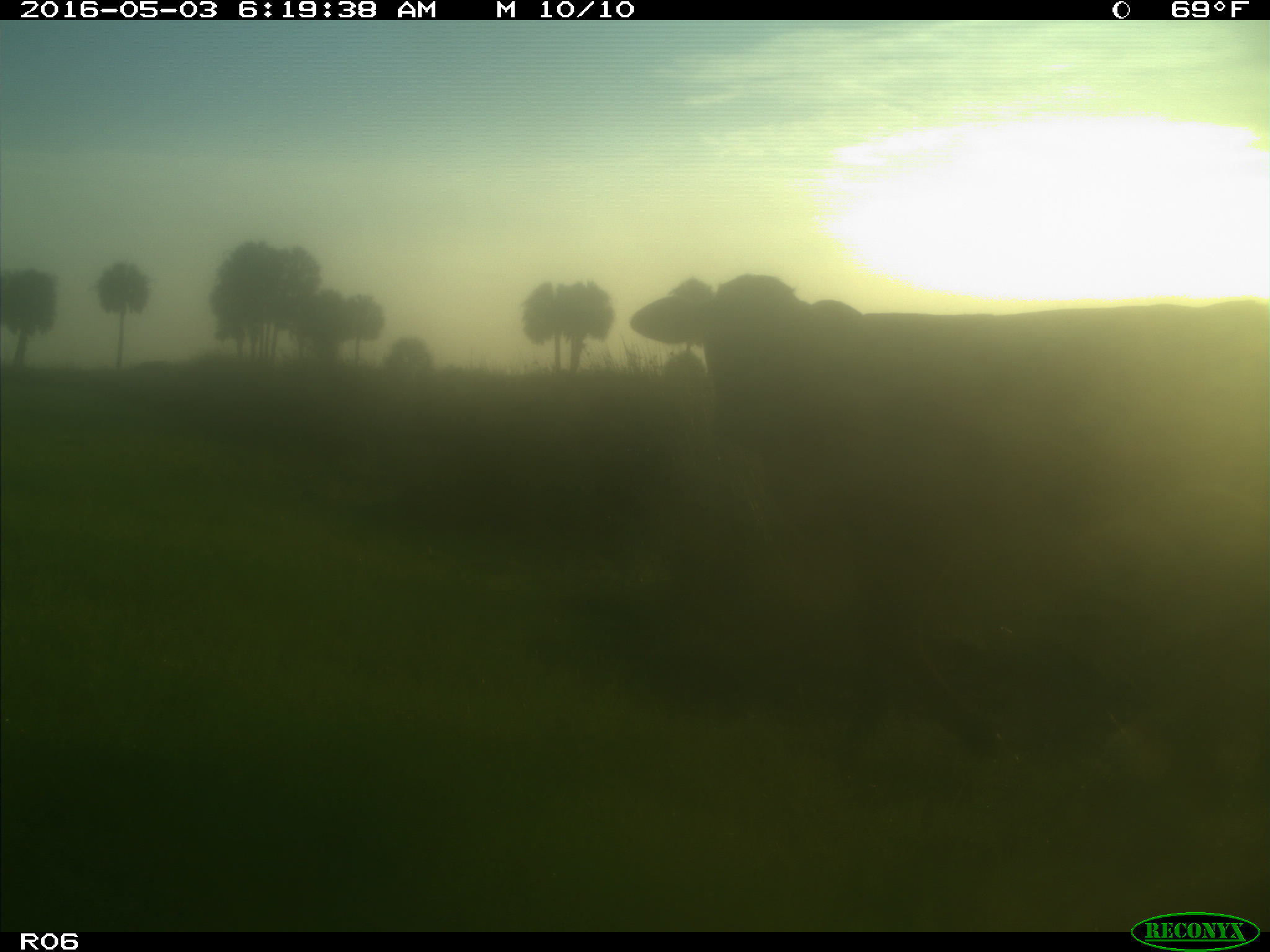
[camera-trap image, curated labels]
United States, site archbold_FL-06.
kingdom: Animalia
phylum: Chordata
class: Mammalia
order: Artiodactyla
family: Bovidae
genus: Bos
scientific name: Bos taurus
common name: domestic cow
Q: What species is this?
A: Bos taurus (domestic cow).